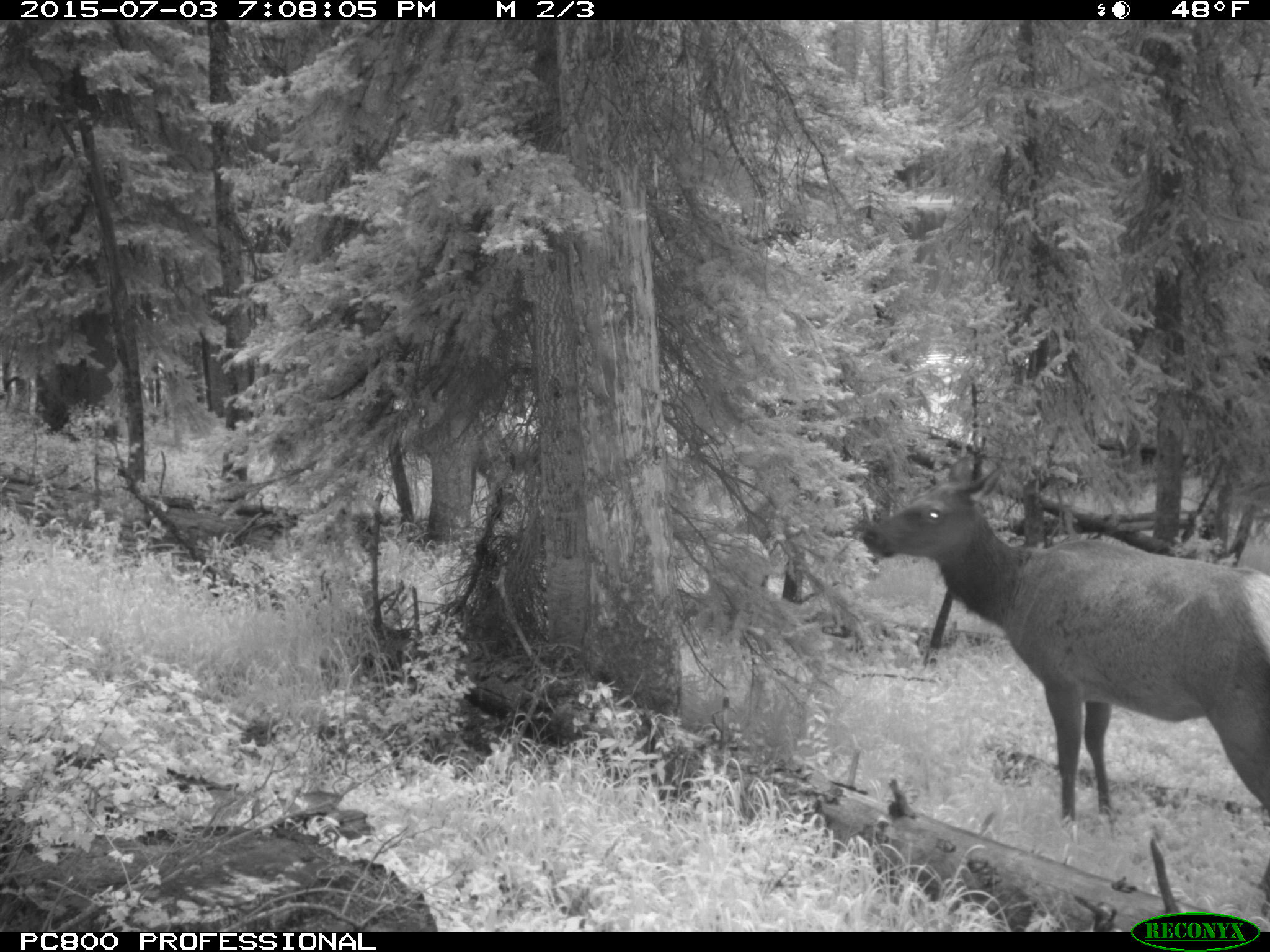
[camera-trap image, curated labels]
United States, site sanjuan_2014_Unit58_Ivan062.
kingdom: Animalia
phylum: Chordata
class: Mammalia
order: Artiodactyla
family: Cervidae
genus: Cervus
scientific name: Cervus elaphus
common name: red deer